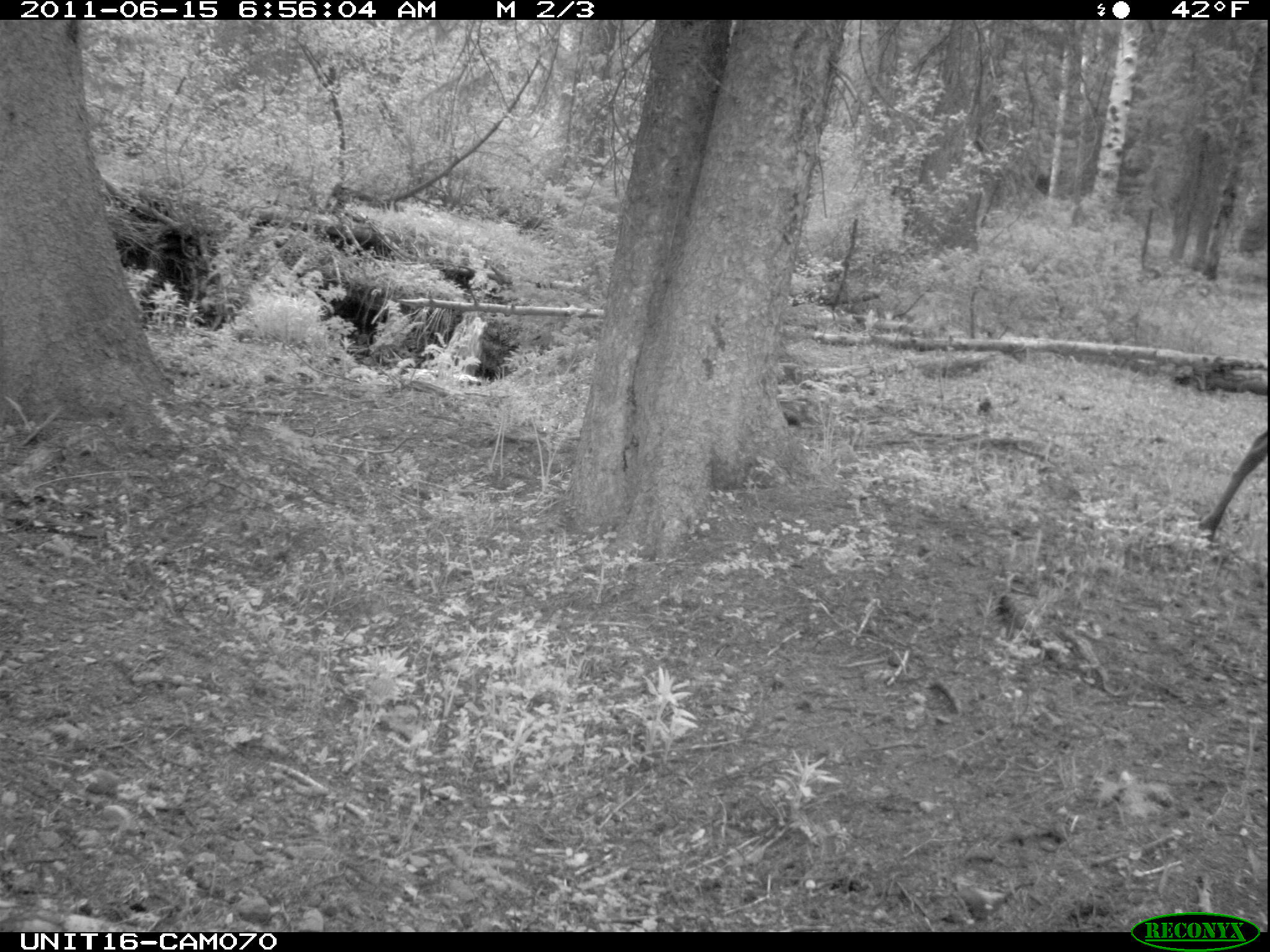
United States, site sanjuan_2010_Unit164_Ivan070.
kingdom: Animalia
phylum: Chordata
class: Mammalia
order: Artiodactyla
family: Cervidae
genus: Cervus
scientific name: Cervus elaphus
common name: red deer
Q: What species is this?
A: Cervus elaphus (red deer).